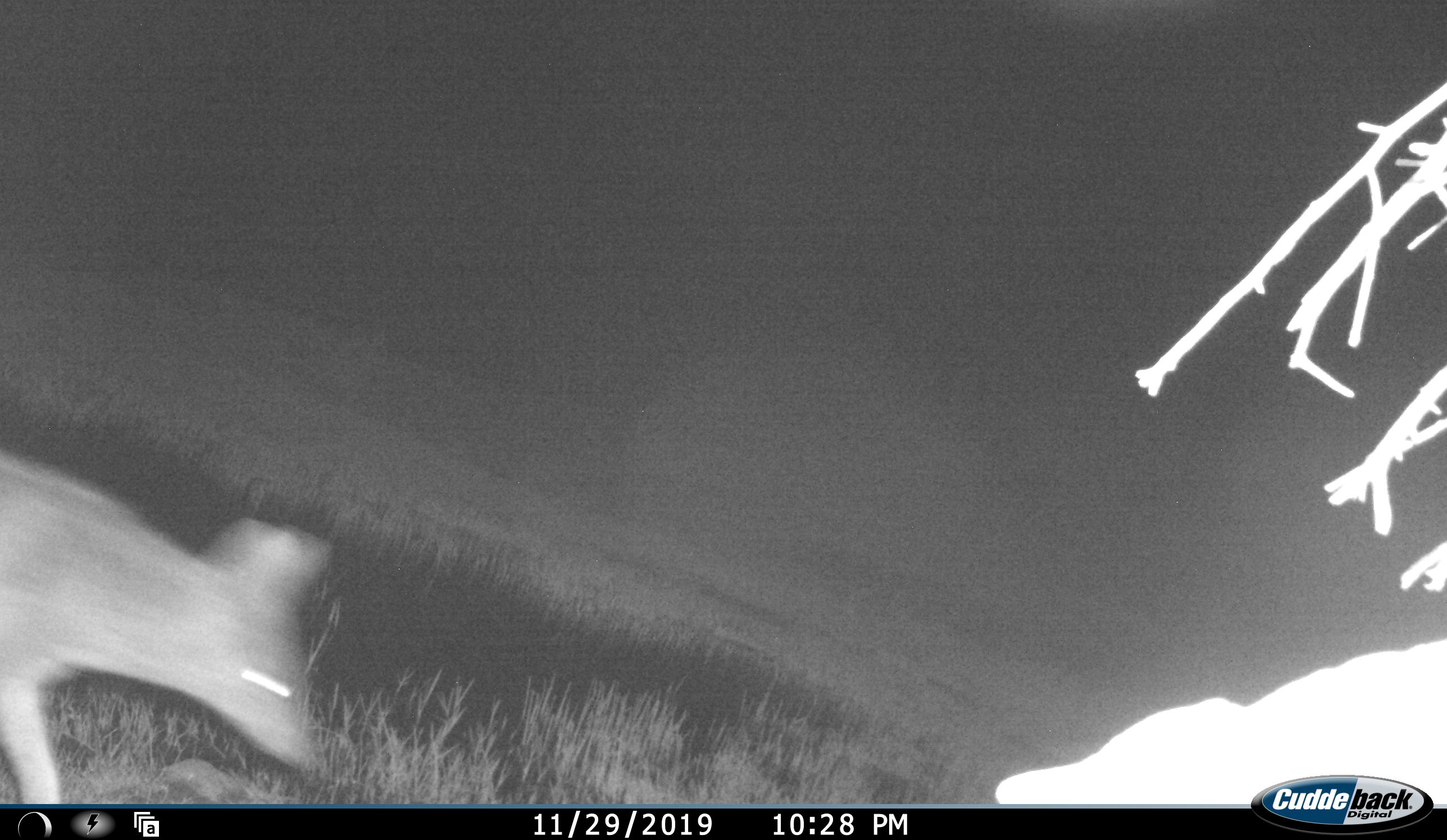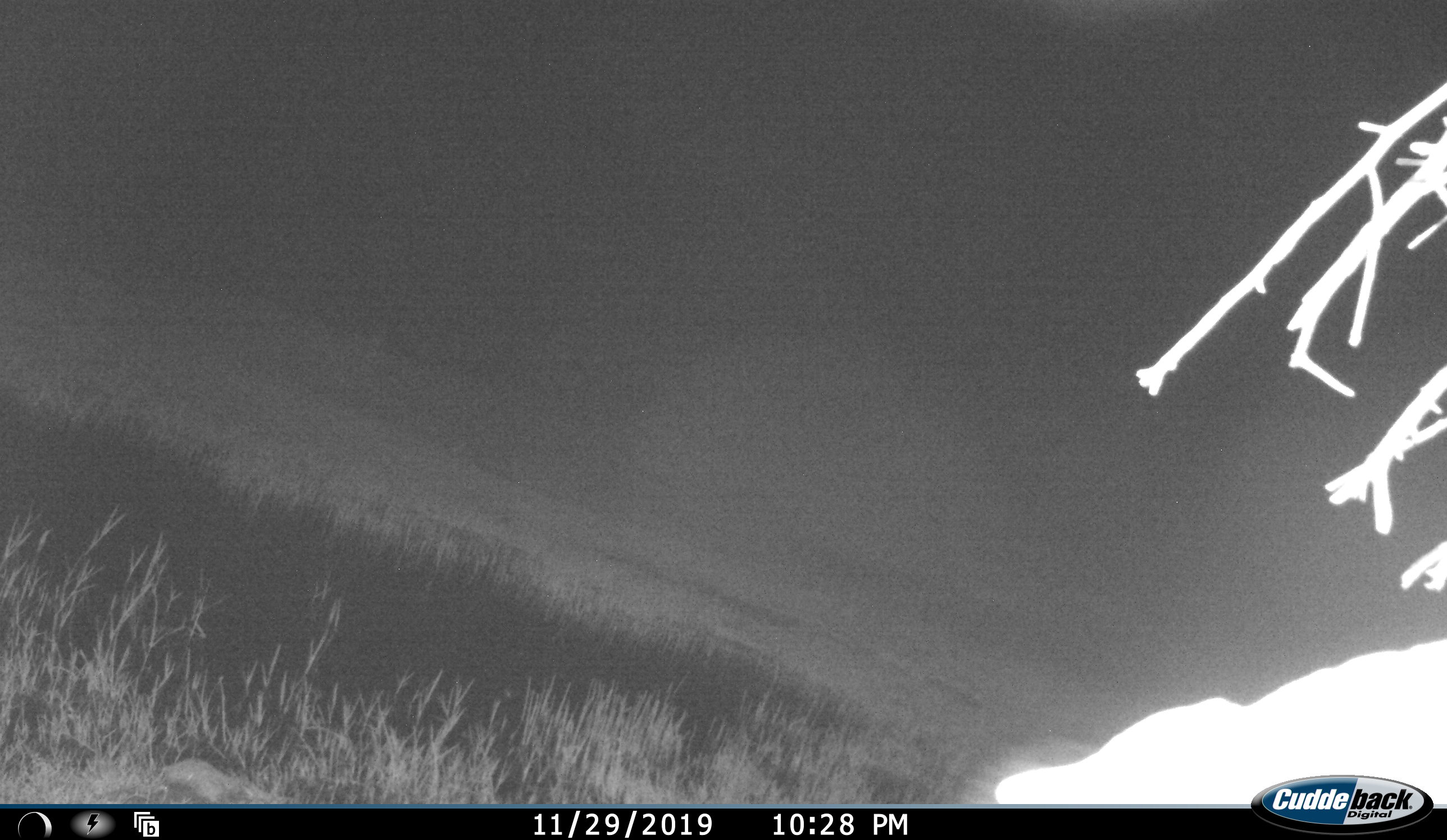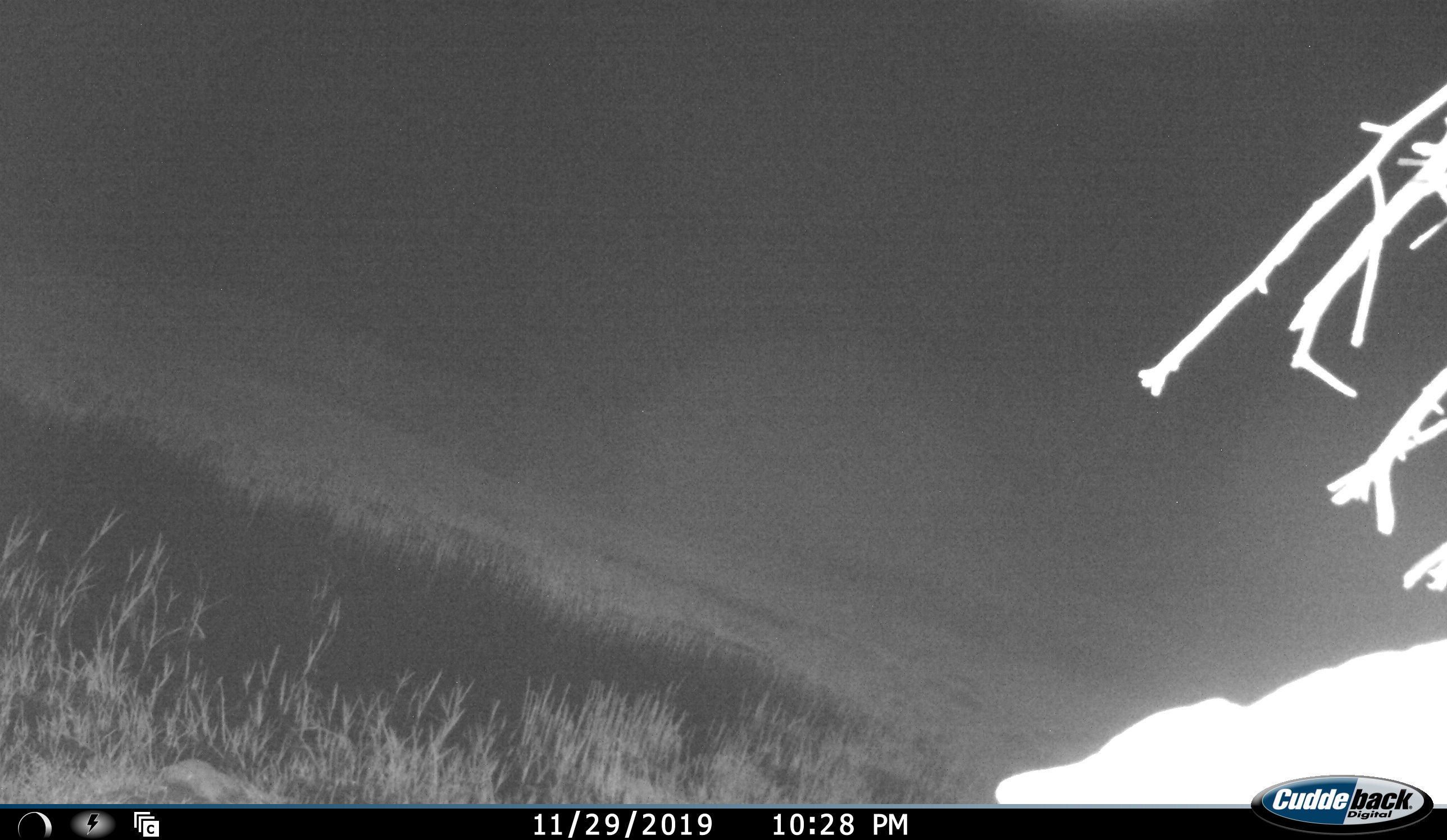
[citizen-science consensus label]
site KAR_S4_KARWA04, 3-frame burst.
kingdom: Animalia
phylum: Chordata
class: Mammalia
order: Carnivora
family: Canidae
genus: Lupulella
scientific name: Lupulella mesomelas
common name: black-backed jackal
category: jackalblackbacked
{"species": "jackalblackbacked (black-backed jackal) (Lupulella mesomelas)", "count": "1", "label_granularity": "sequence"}